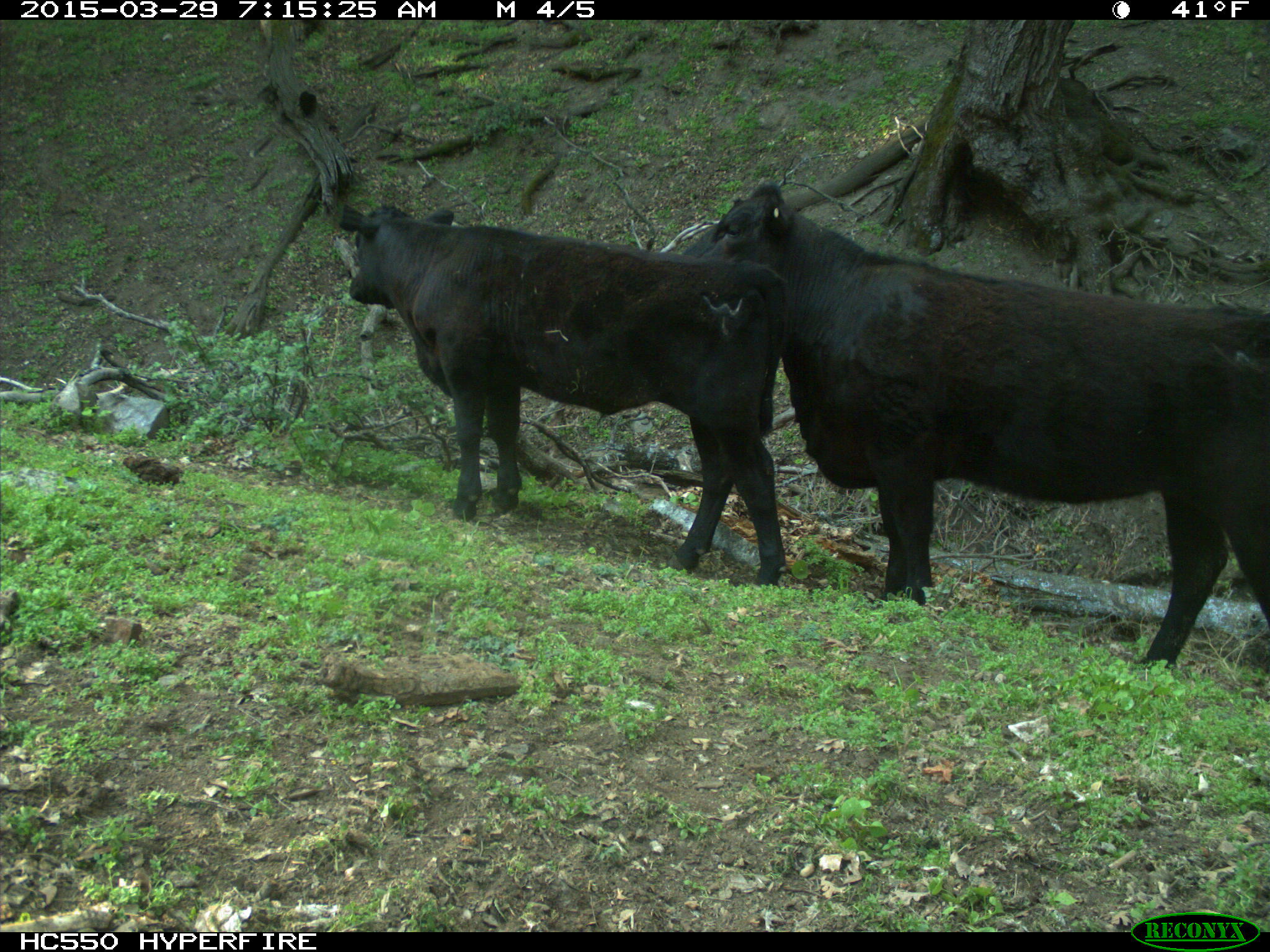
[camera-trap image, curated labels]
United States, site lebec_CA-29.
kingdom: Animalia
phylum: Chordata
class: Mammalia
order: Artiodactyla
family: Bovidae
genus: Bos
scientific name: Bos taurus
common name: domestic cow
Bos taurus (domestic cow).